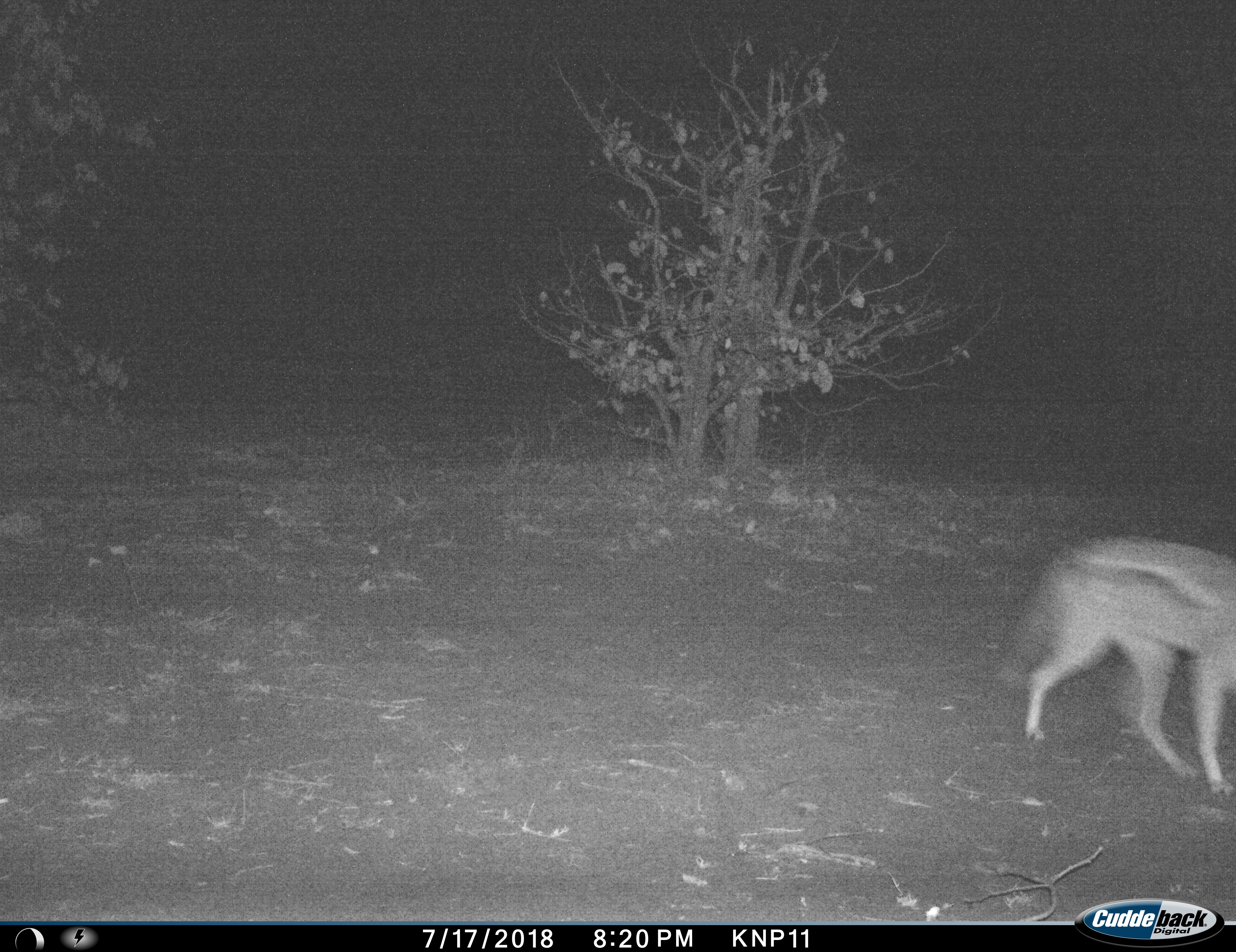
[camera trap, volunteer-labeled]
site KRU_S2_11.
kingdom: Animalia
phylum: Chordata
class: Mammalia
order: Carnivora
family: Canidae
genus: Lupulella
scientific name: Lupulella adusta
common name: side-striped jackal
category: jackalsidestriped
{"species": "jackalsidestriped (side-striped jackal) (Lupulella adusta)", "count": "1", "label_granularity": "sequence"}